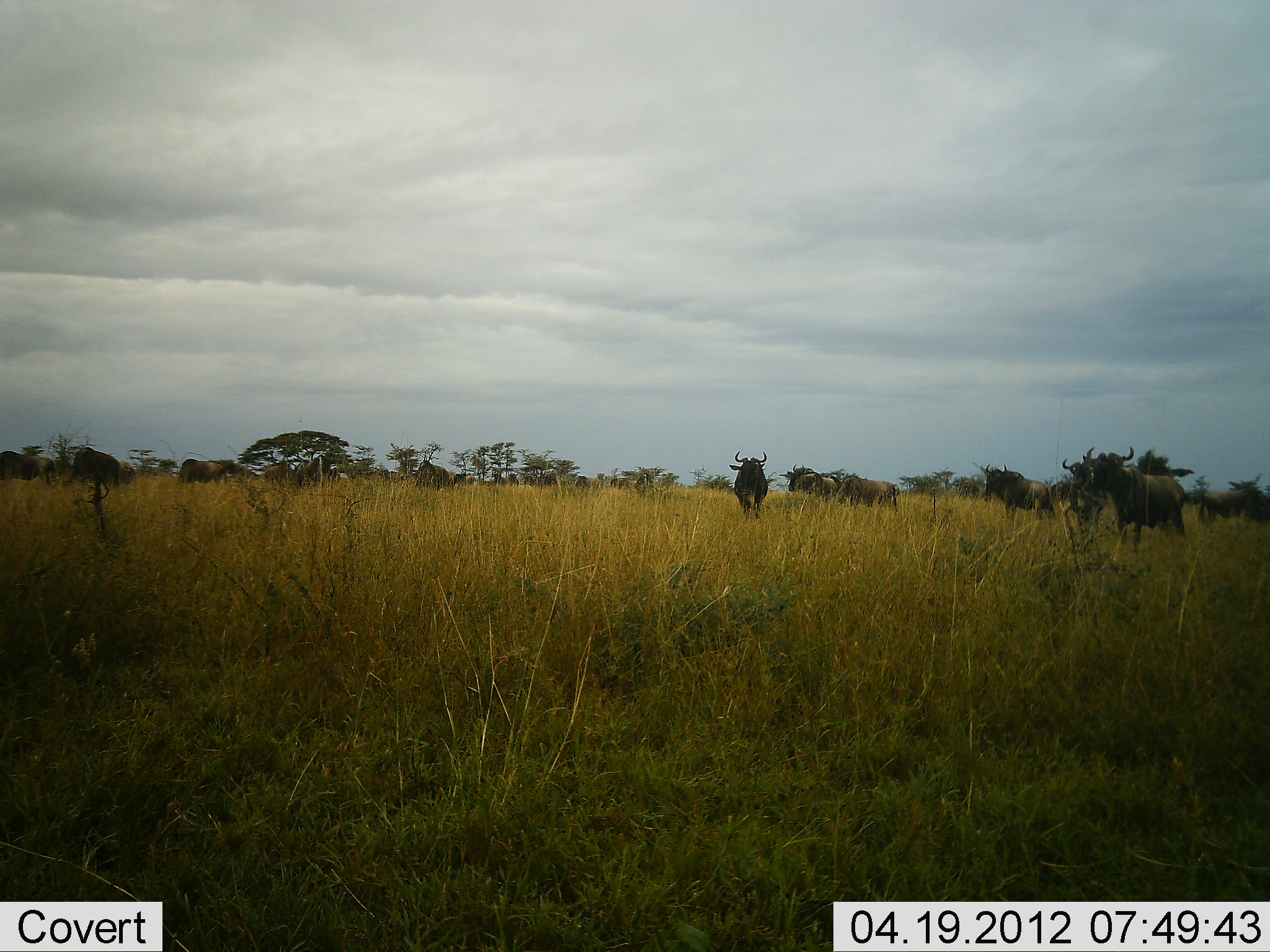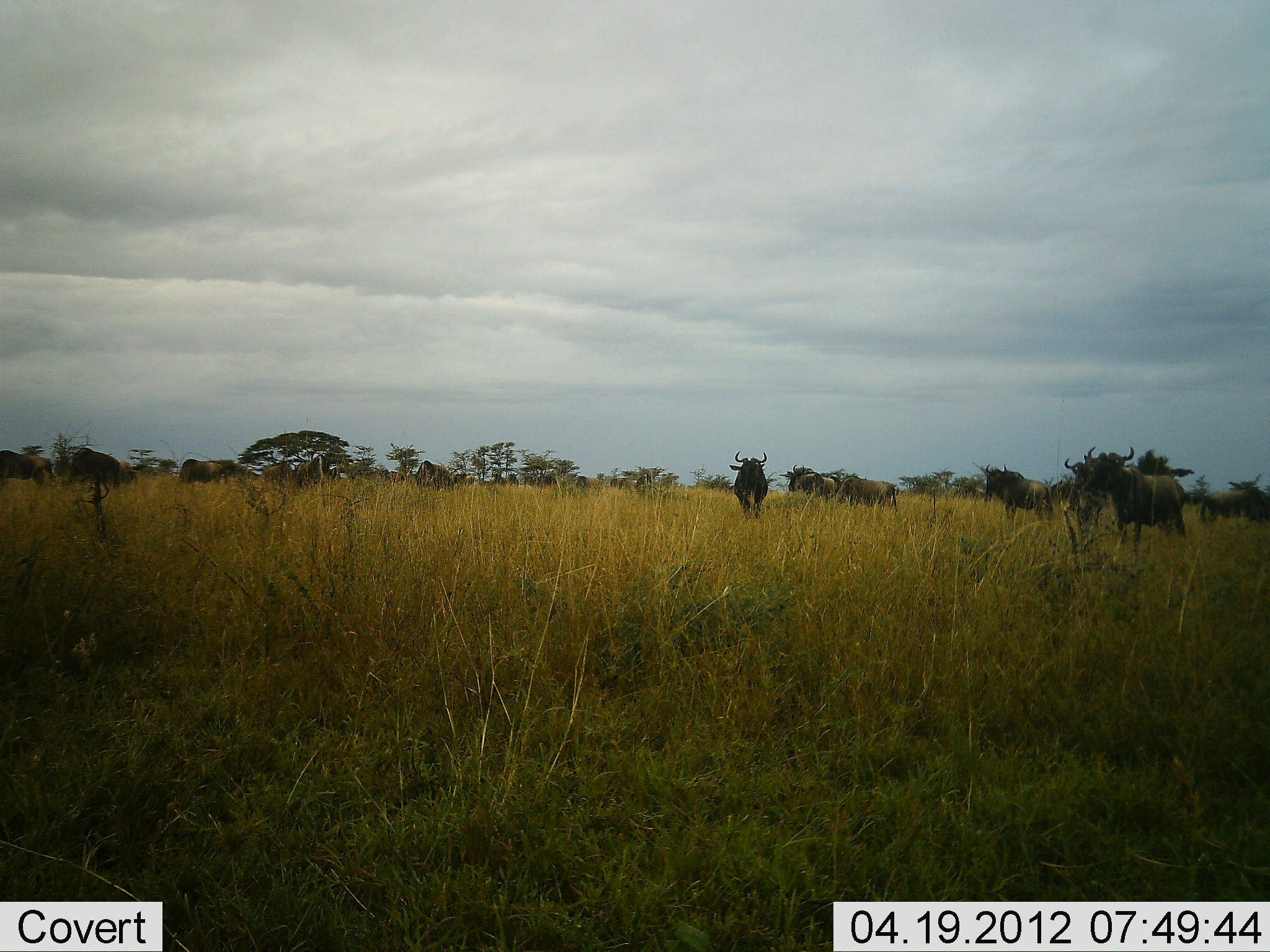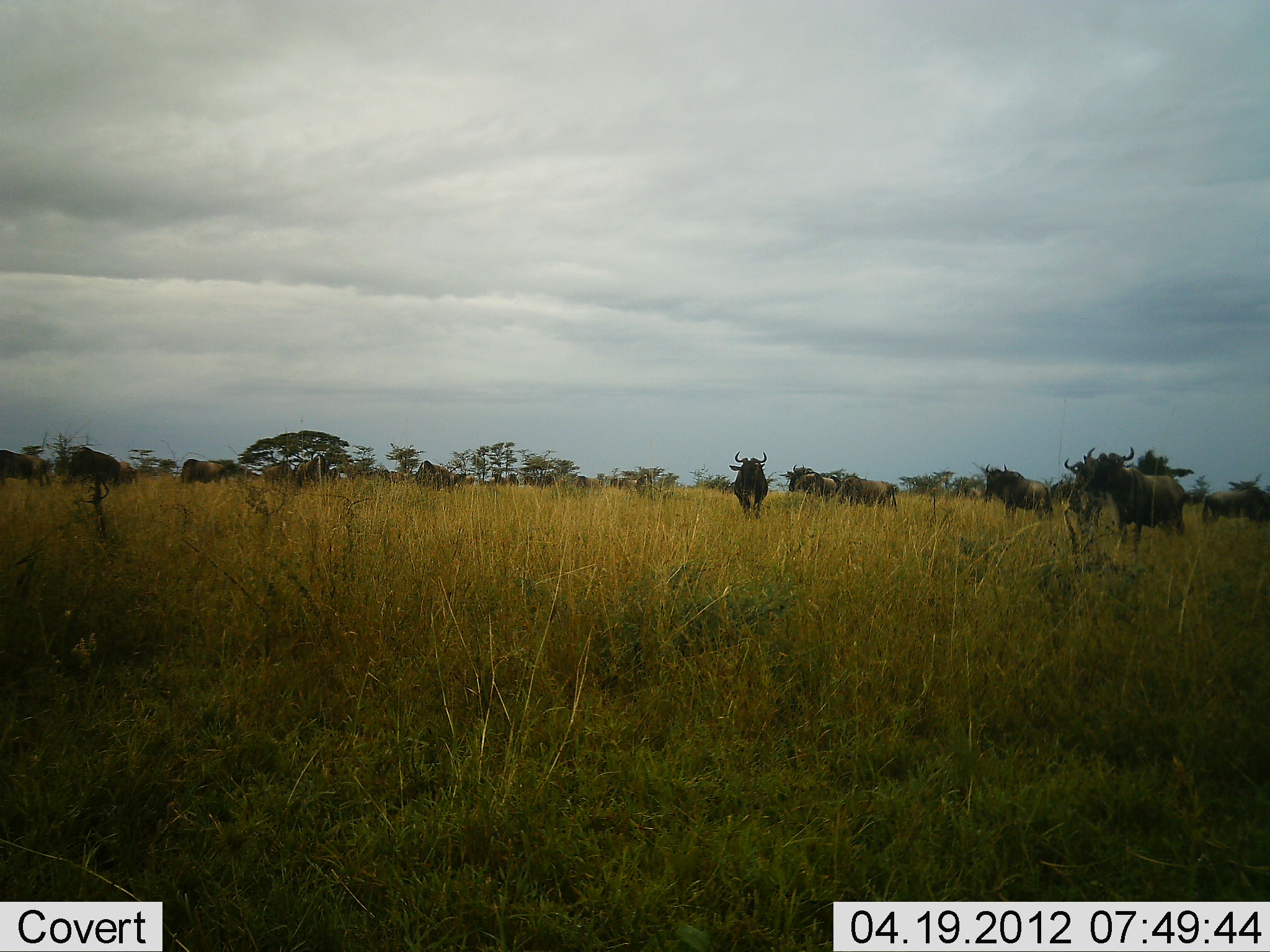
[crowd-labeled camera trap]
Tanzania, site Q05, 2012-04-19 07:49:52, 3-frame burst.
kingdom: Animalia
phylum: Chordata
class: Mammalia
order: Artiodactyla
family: Bovidae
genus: Connochaetes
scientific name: Connochaetes taurinus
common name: blue wildebeest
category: wildebeest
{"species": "wildebeest (blue wildebeest) (Connochaetes taurinus)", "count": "11-50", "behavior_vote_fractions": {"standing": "100%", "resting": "0%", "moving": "17%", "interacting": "6%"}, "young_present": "0%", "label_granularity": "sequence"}